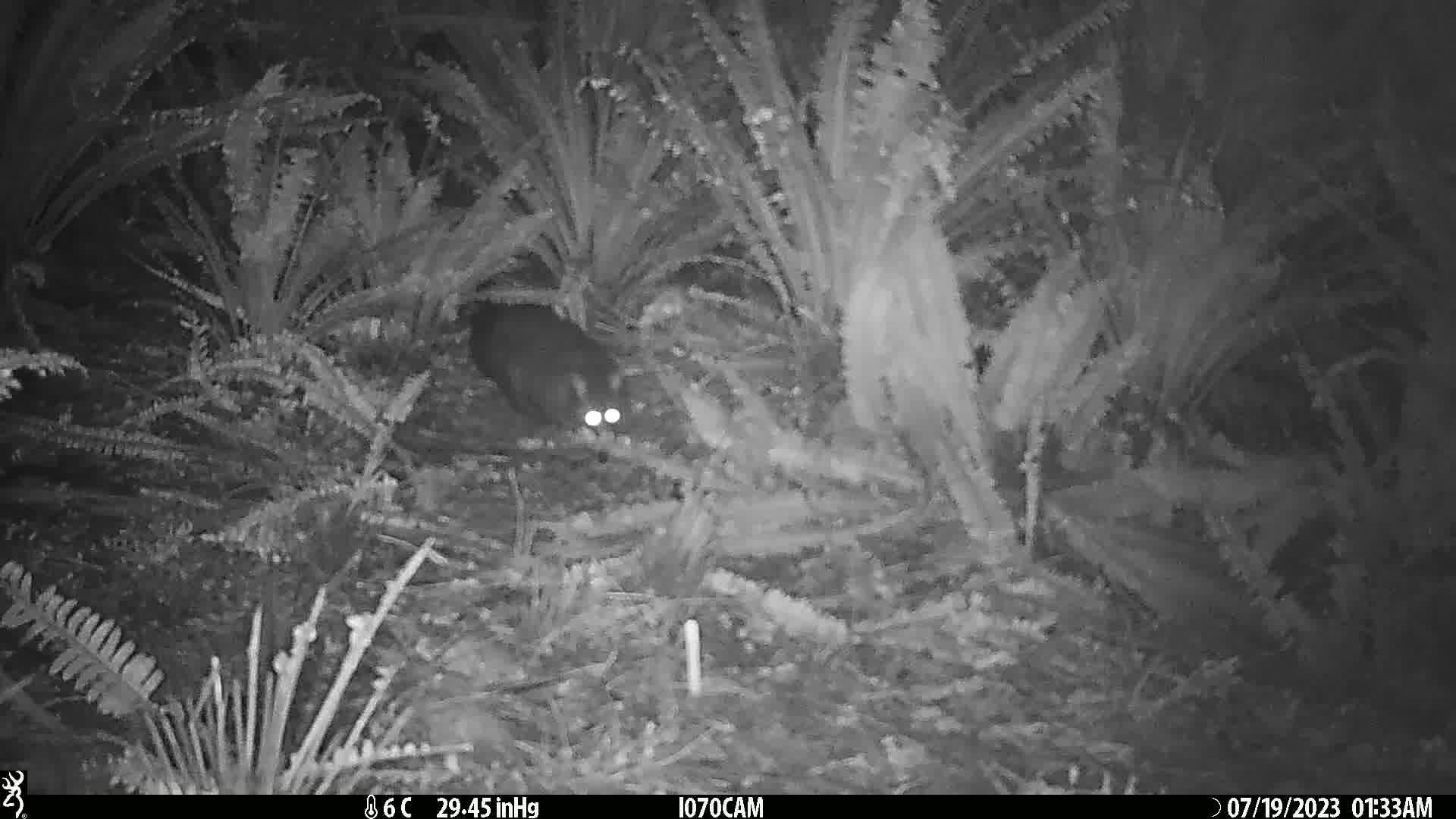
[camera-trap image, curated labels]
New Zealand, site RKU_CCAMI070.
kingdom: Animalia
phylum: Chordata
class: Mammalia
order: Diprotodontia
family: Phalangeridae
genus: Trichosurus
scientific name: Trichosurus vulpecula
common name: common brushtail possum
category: possum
Possum (common brushtail possum) (Trichosurus vulpecula).